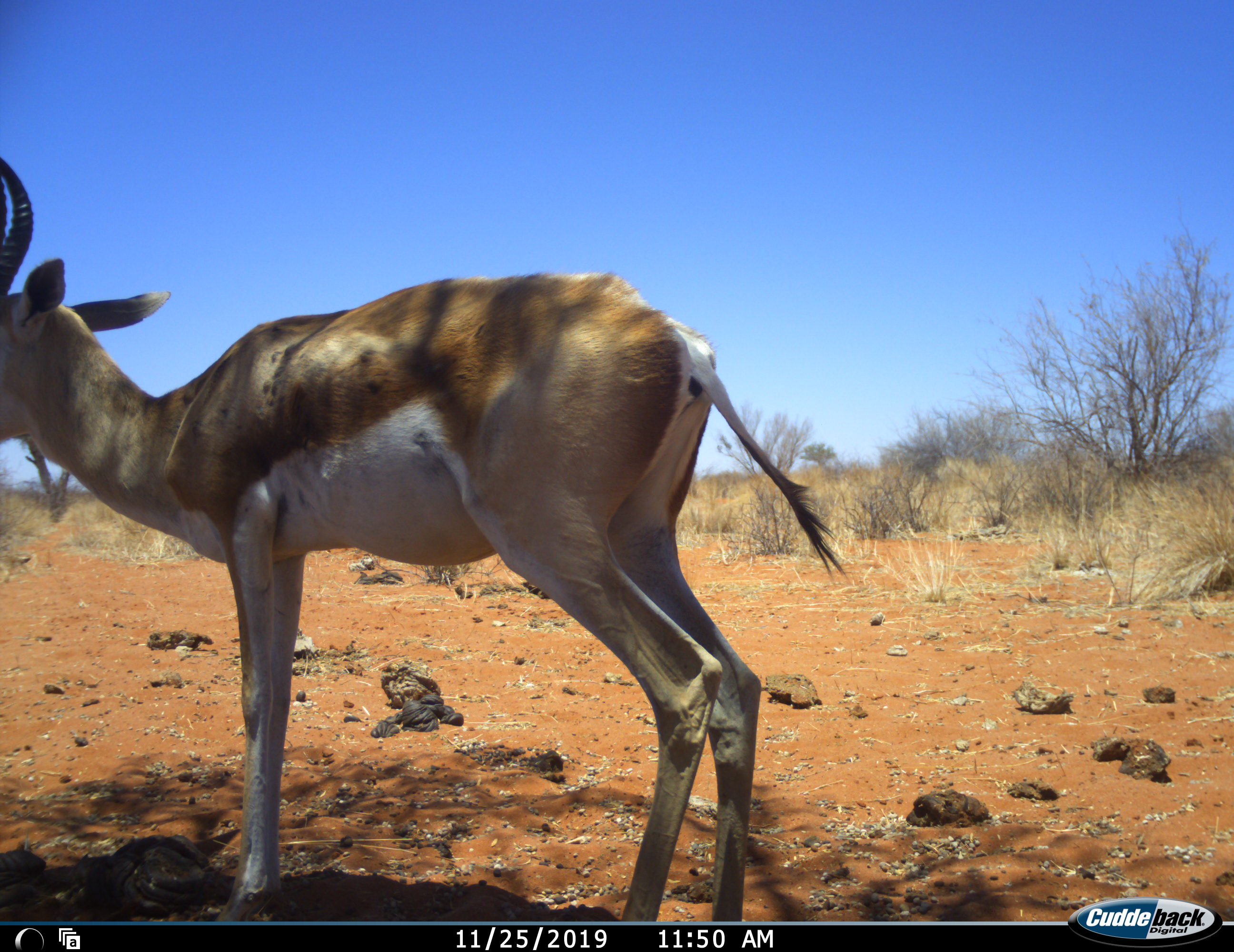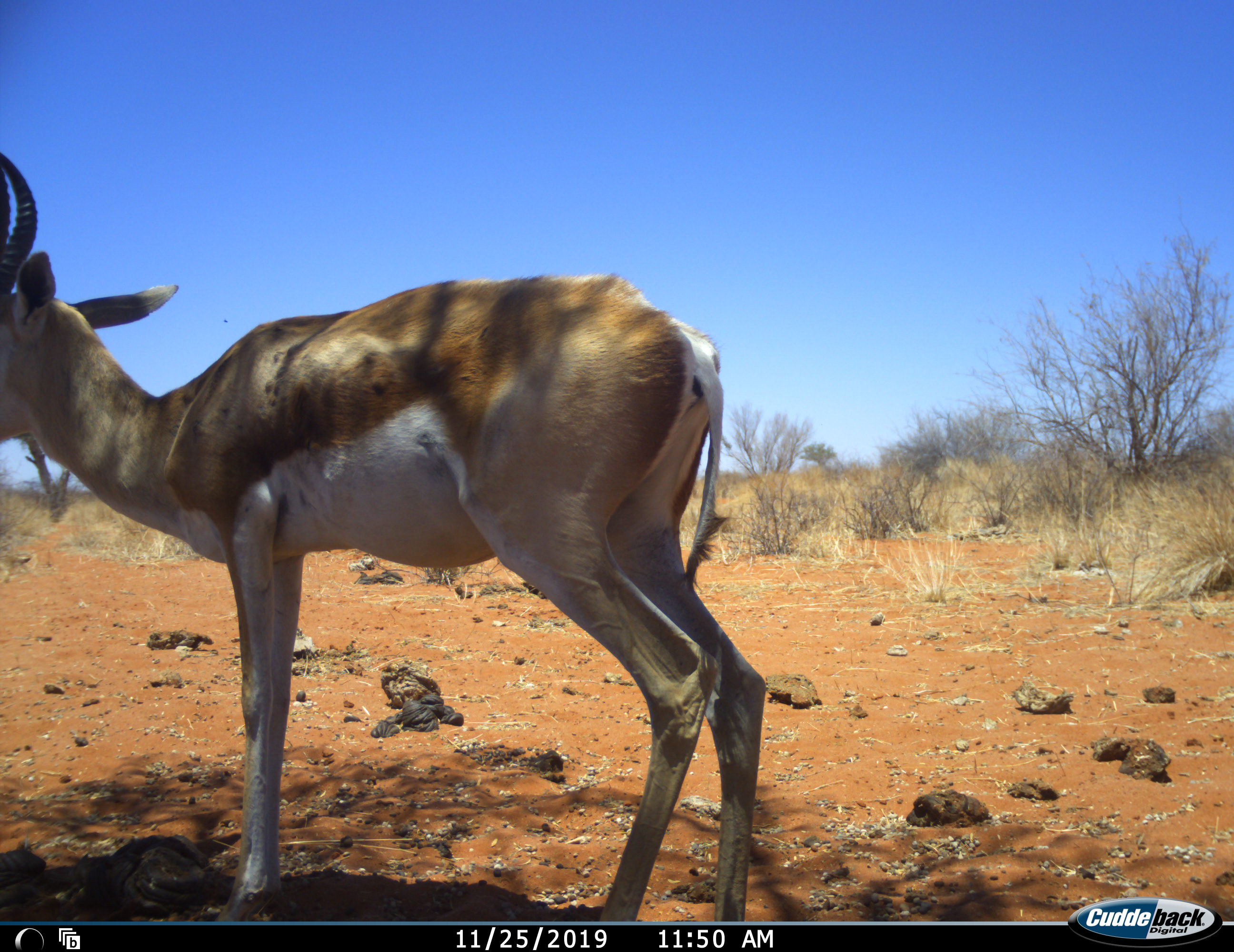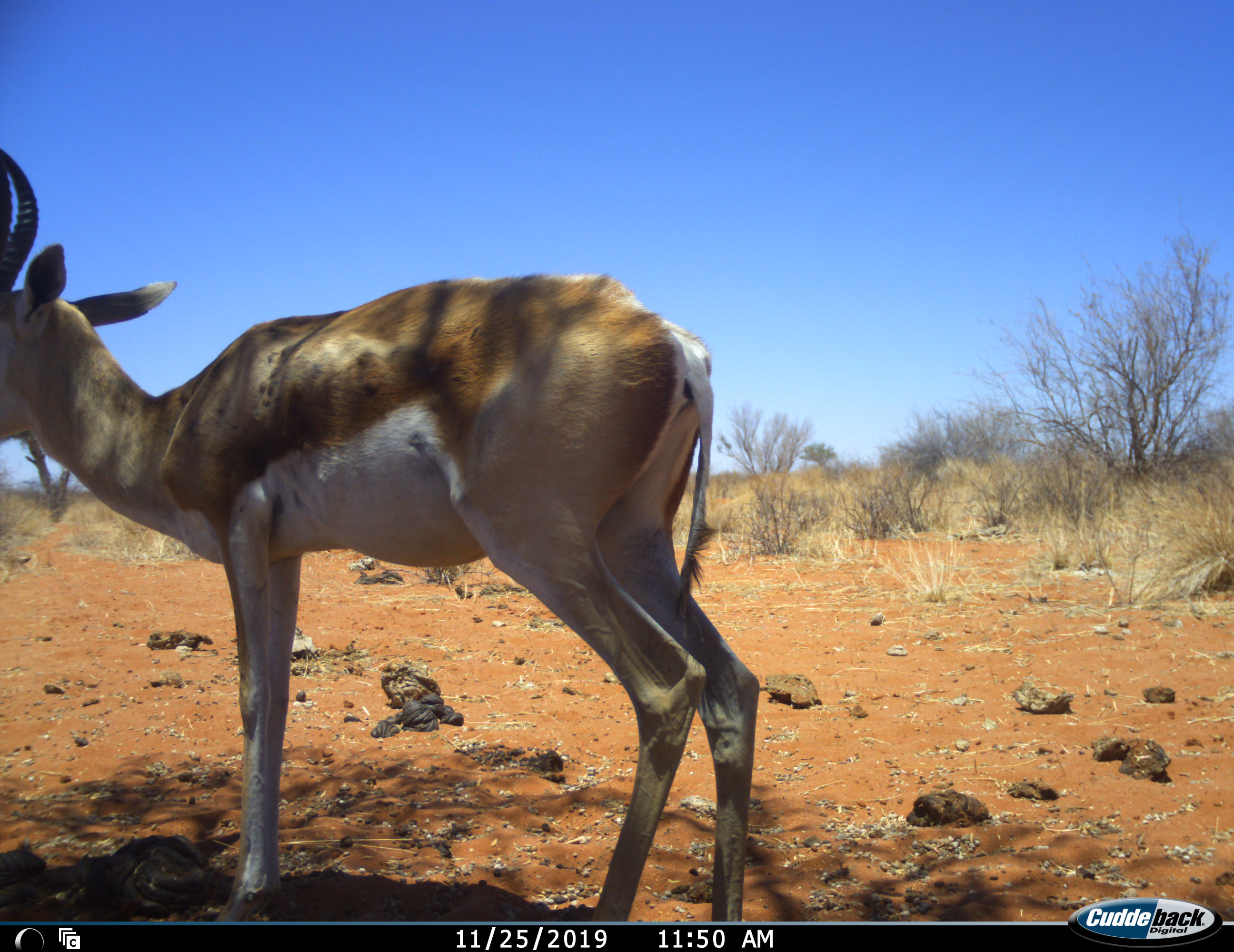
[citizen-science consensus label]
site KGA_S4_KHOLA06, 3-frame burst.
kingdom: Animalia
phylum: Chordata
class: Mammalia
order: Artiodactyla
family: Bovidae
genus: Antidorcas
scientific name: Antidorcas marsupialis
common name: springbok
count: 1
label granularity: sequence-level